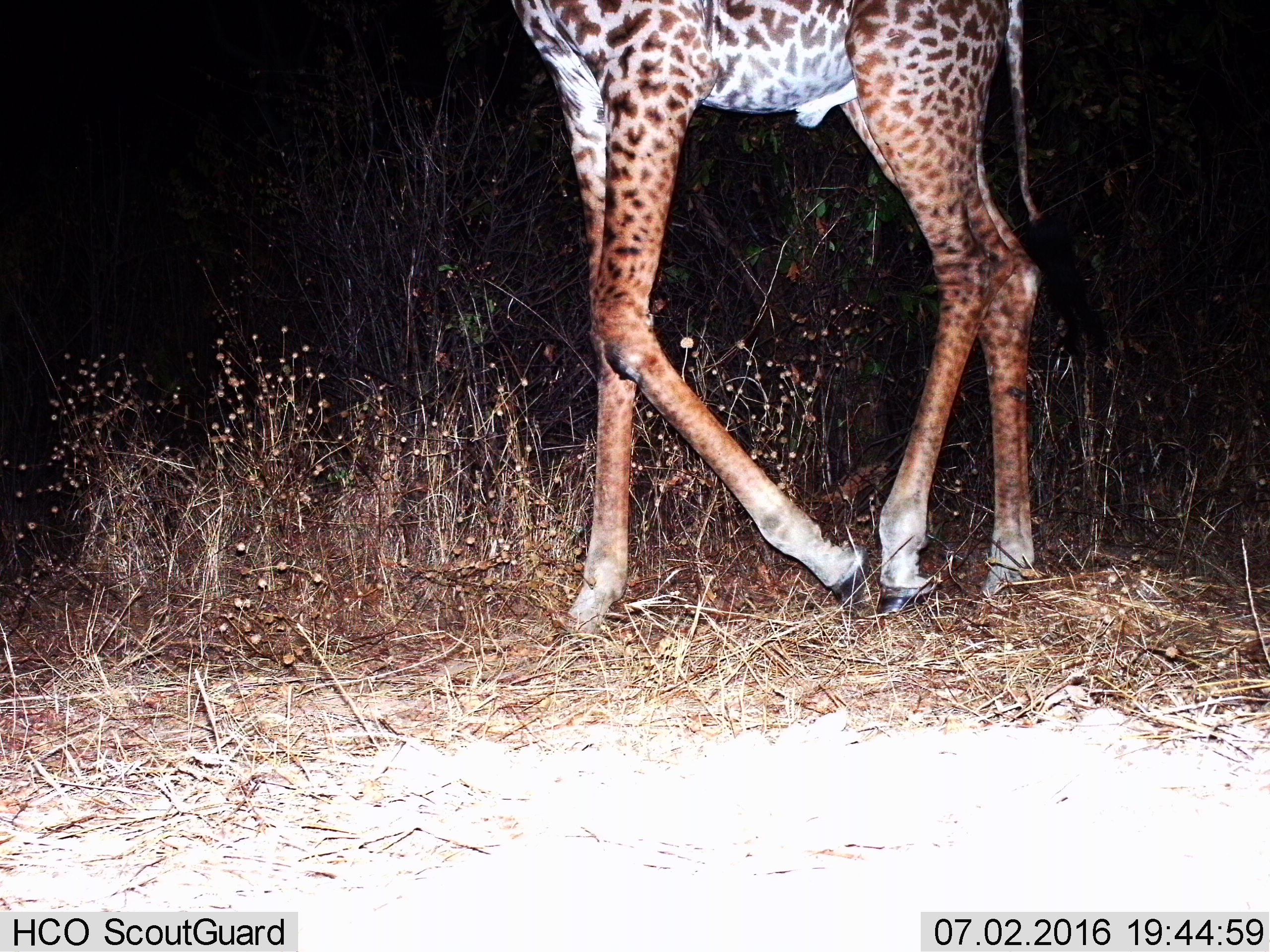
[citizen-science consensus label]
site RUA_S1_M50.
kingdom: Animalia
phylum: Chordata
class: Mammalia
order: Artiodactyla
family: Giraffidae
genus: Giraffa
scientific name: Giraffa camelopardalis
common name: giraffe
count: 1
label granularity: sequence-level